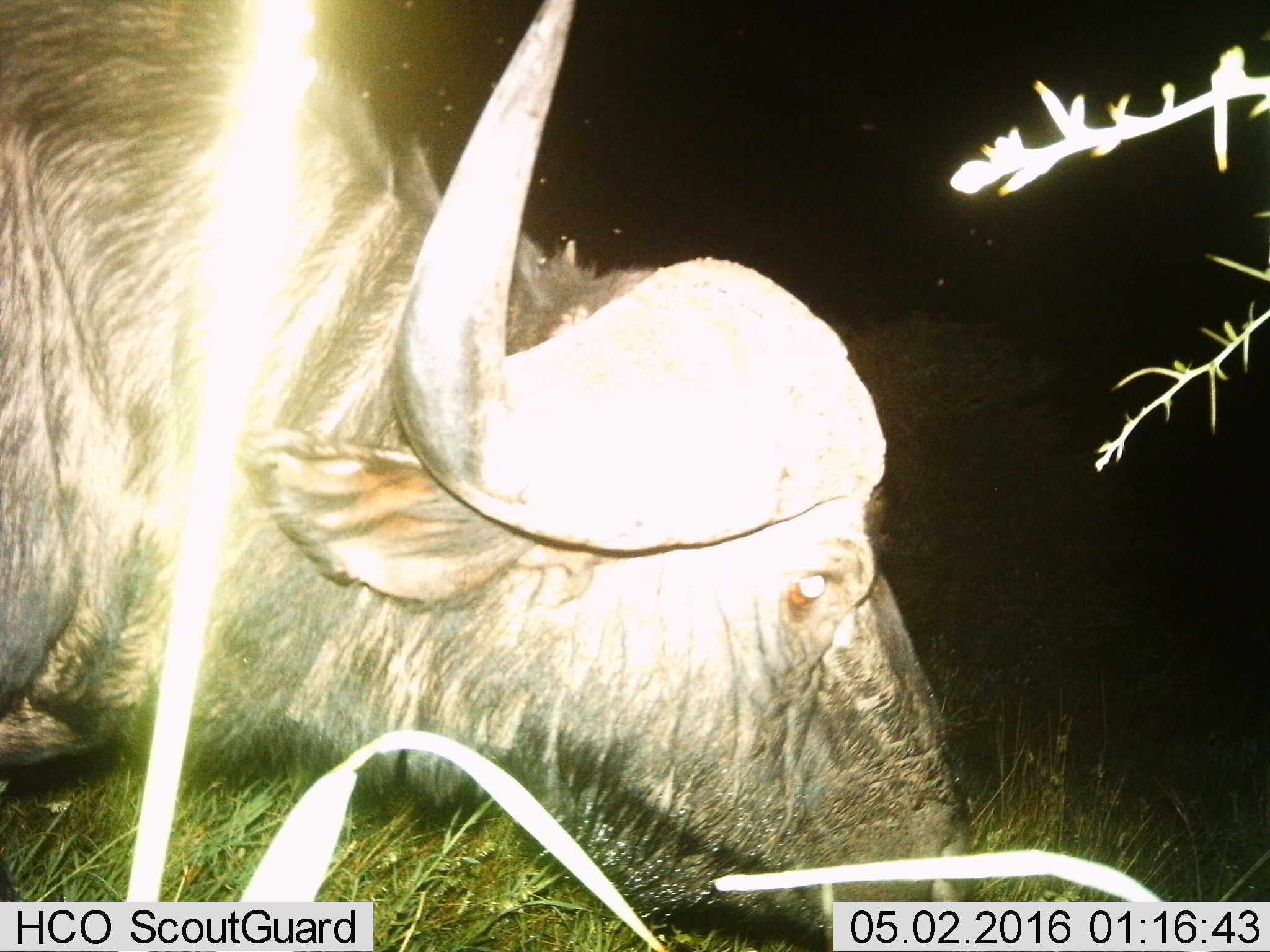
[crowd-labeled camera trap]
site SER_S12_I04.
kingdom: Animalia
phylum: Chordata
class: Mammalia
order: Artiodactyla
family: Bovidae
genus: Syncerus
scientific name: Syncerus caffer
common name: african buffalo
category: buffalo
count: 1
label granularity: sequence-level